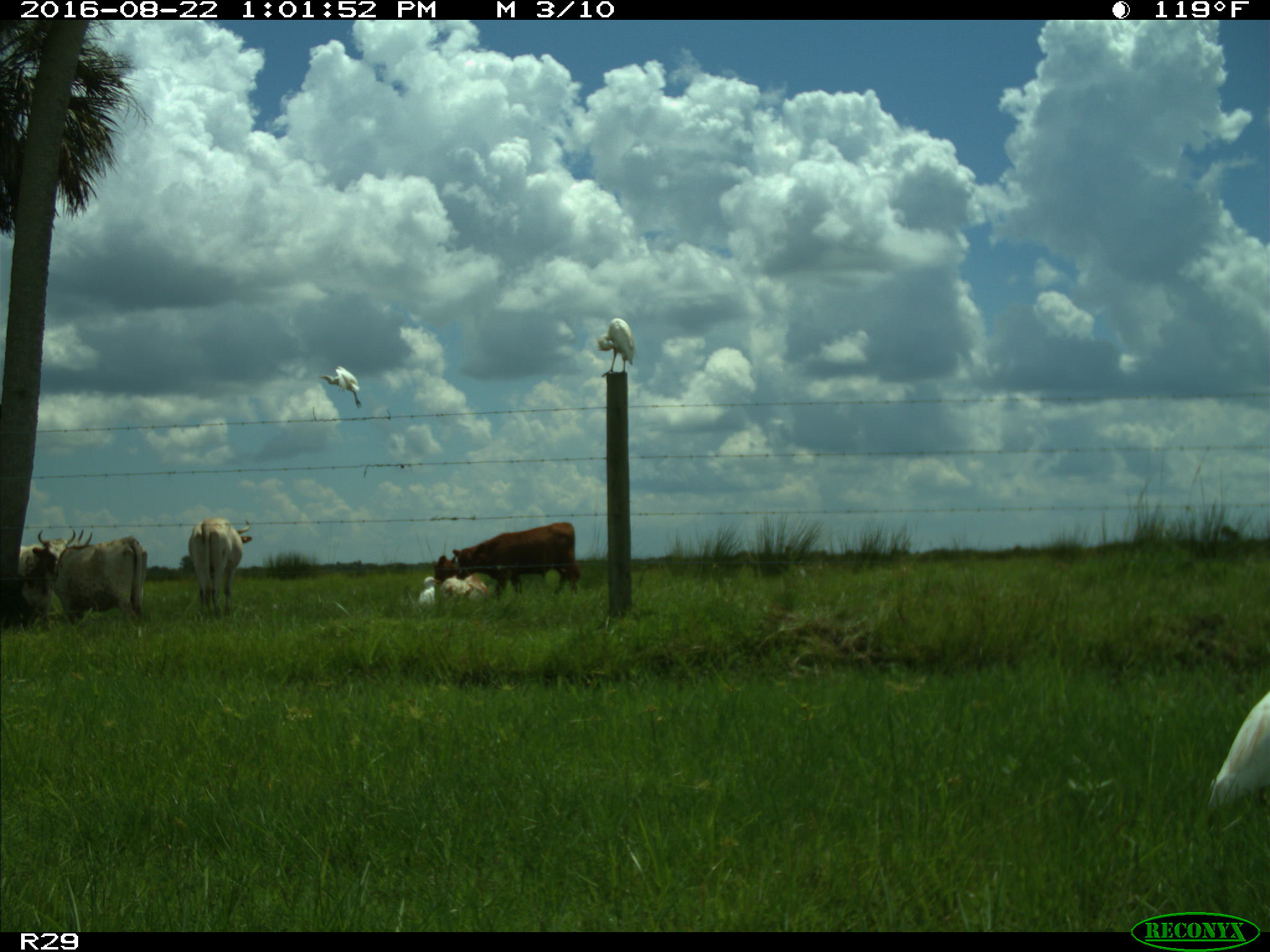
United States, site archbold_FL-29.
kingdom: Animalia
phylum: Chordata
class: Mammalia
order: Artiodactyla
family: Bovidae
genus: Bos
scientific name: Bos taurus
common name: domestic cow